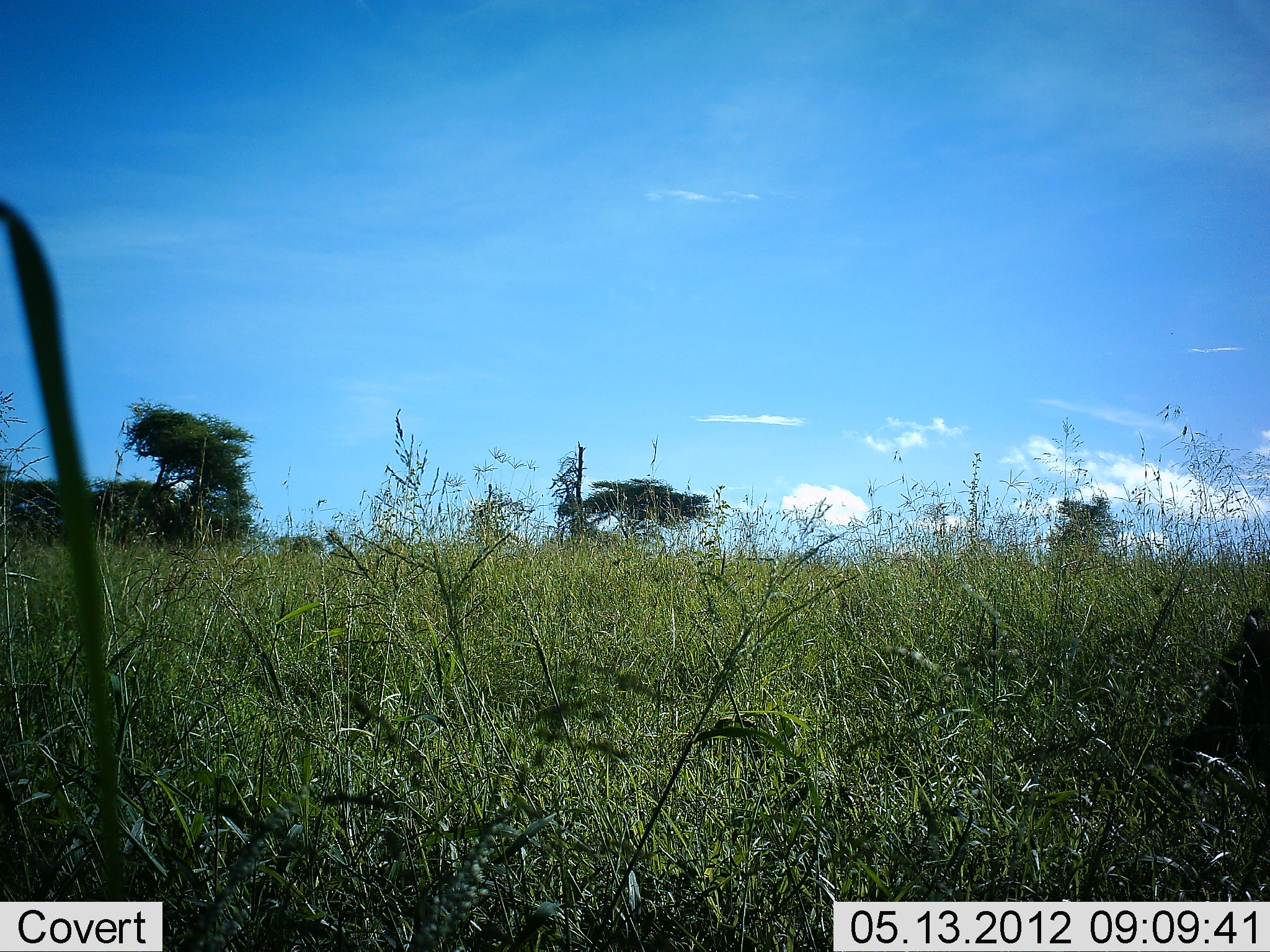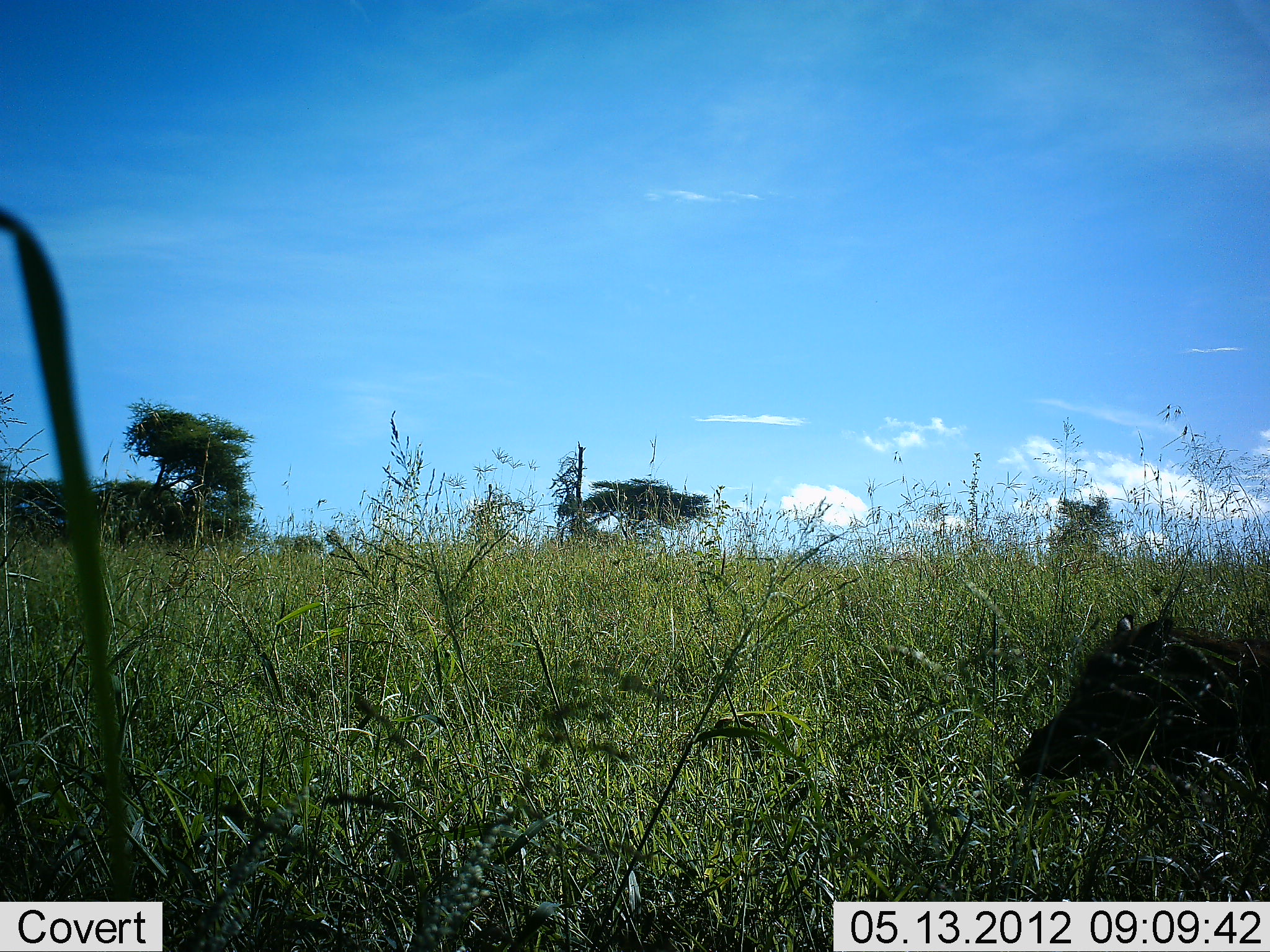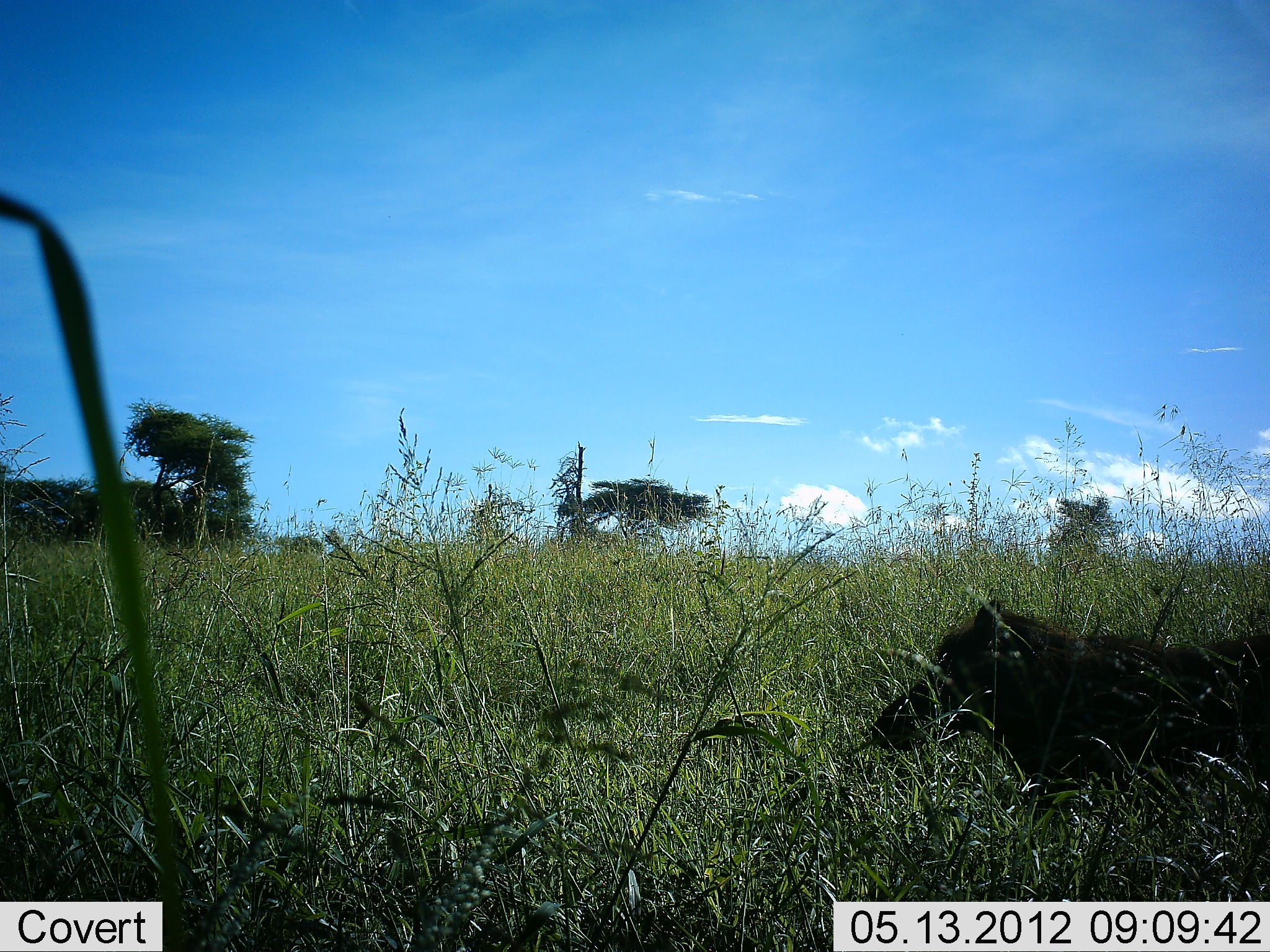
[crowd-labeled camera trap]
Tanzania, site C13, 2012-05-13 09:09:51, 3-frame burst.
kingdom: Animalia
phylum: Chordata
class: Mammalia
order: Artiodactyla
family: Suidae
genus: Phacochoerus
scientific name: Phacochoerus africanus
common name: warthog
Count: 1.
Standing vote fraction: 0%.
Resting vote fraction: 0%.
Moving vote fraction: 100%.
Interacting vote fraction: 0%.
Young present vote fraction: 0%.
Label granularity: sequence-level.